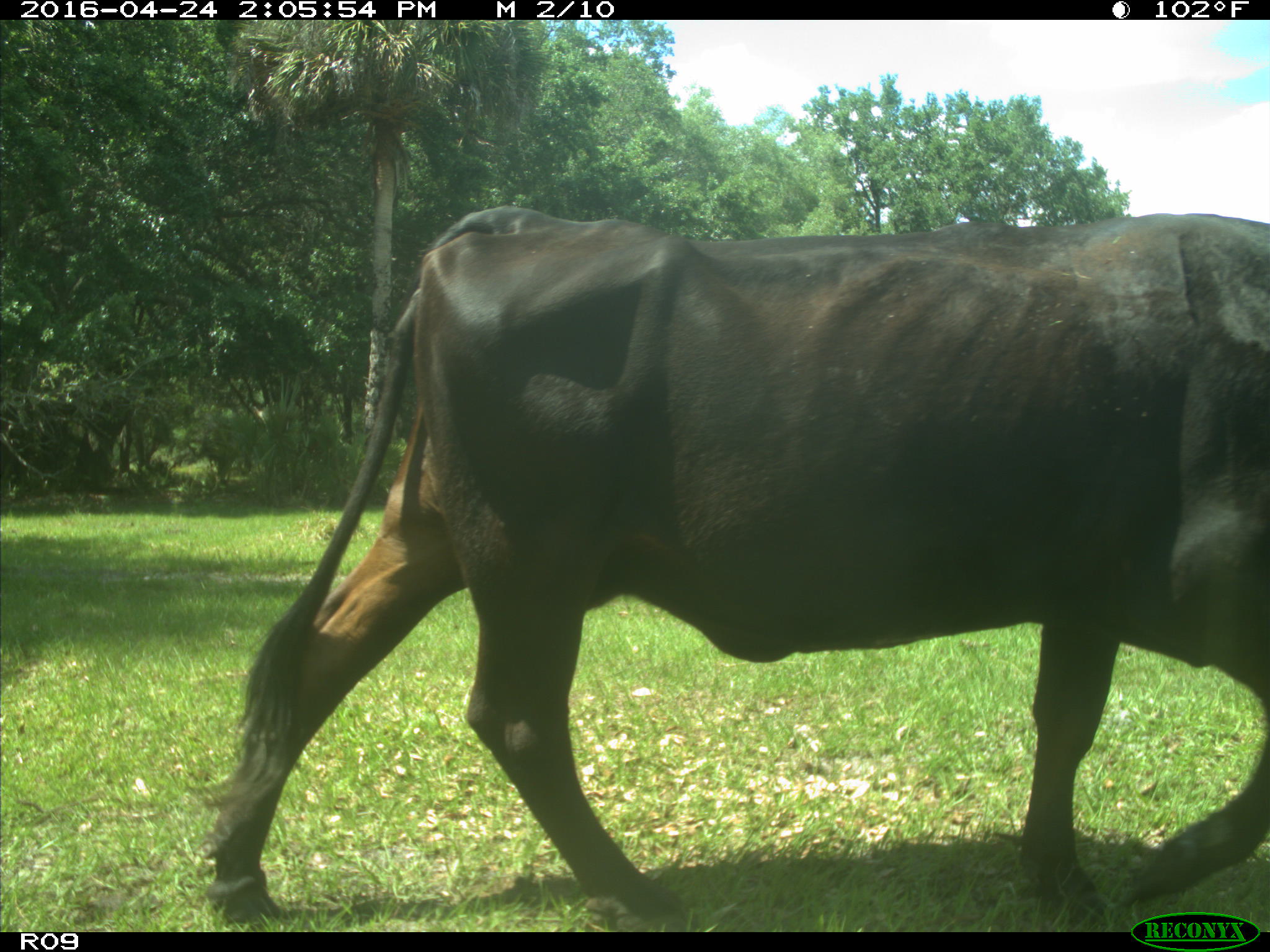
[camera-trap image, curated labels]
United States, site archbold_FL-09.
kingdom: Animalia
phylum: Chordata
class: Mammalia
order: Artiodactyla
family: Bovidae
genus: Bos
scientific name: Bos taurus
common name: domestic cow